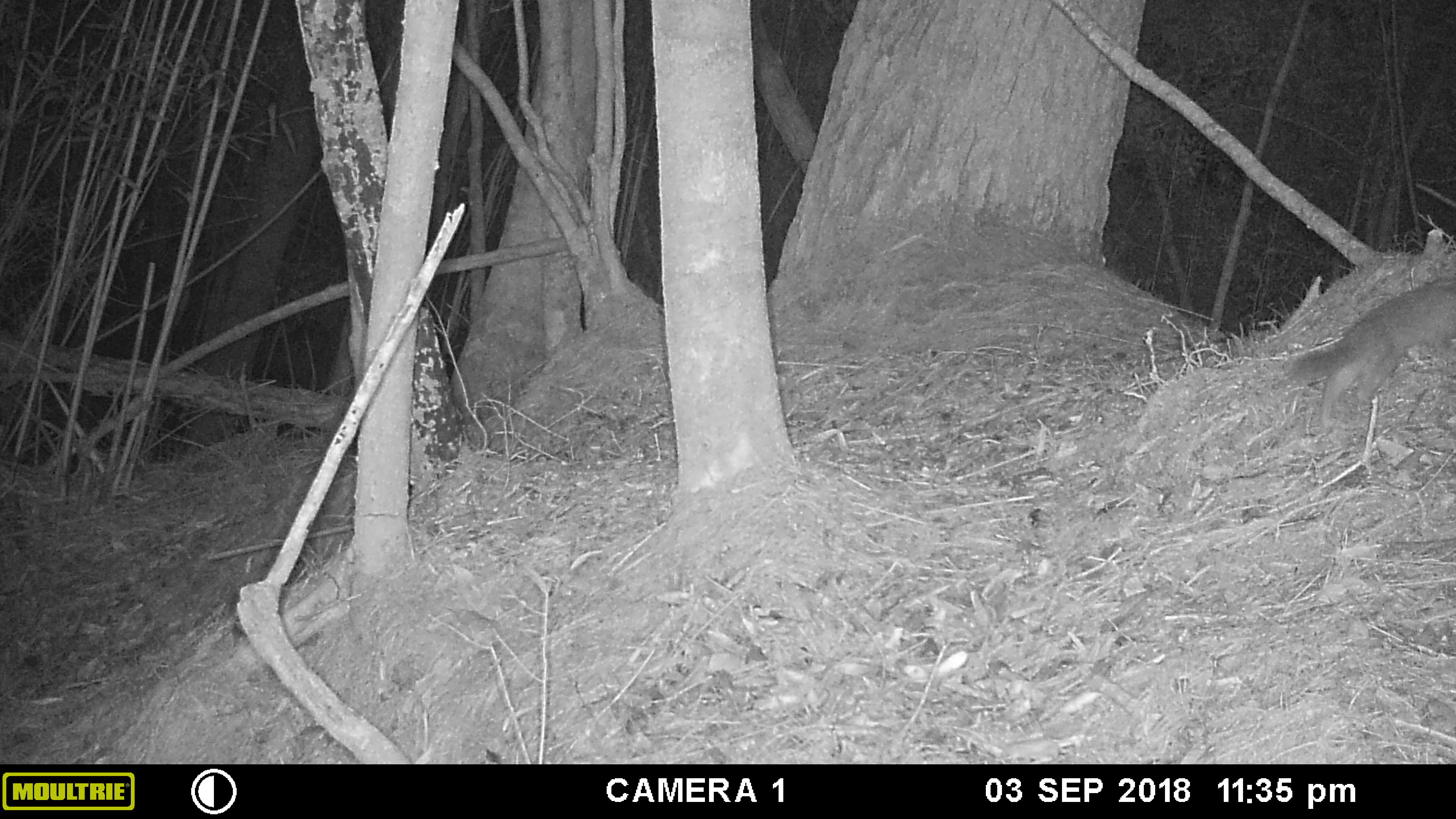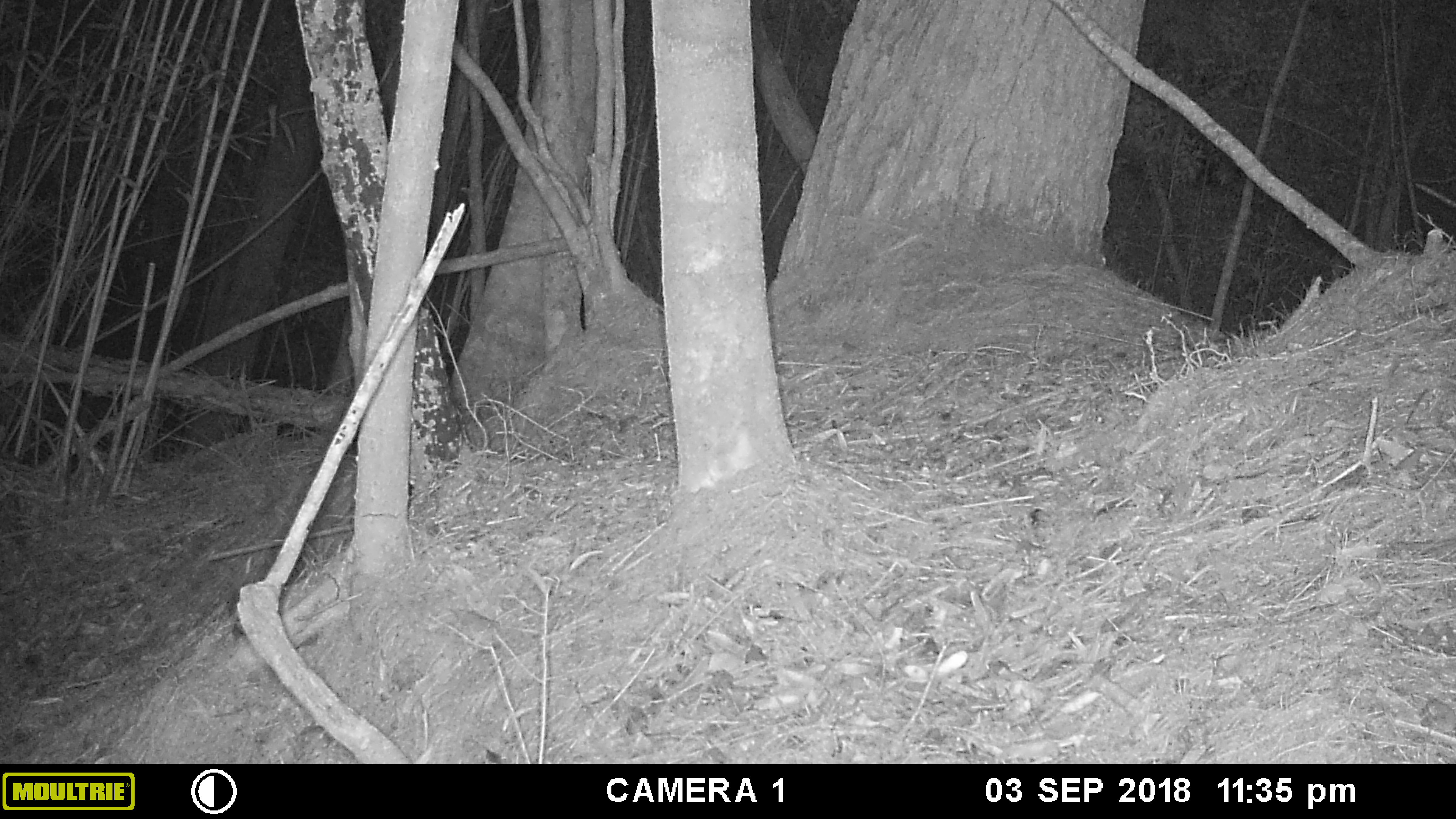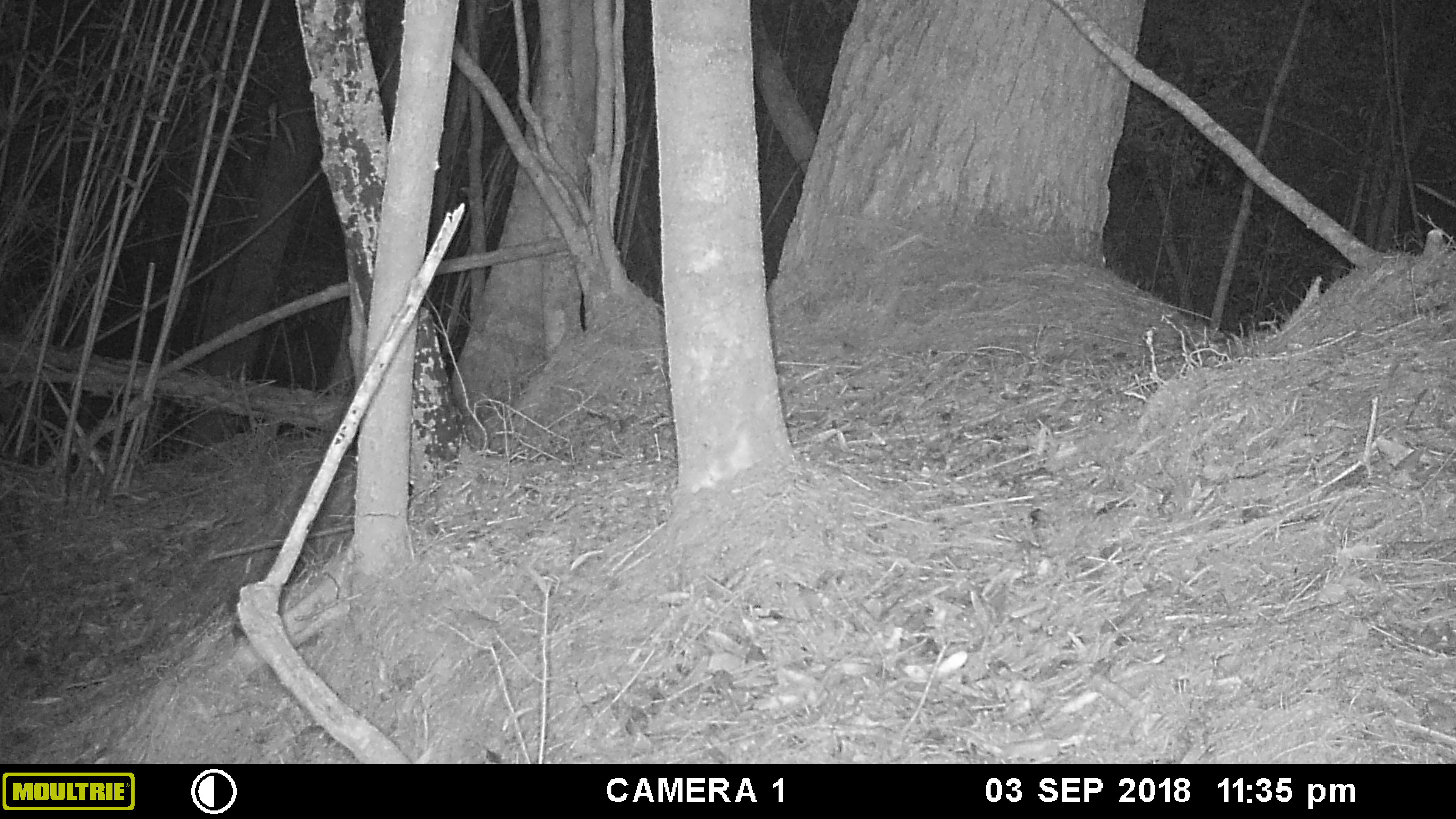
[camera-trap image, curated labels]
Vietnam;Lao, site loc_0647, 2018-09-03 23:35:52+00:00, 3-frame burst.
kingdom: Animalia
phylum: Chordata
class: Mammalia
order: Carnivora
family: Mustelidae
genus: Melogale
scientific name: Melogale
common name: ferret badger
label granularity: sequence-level